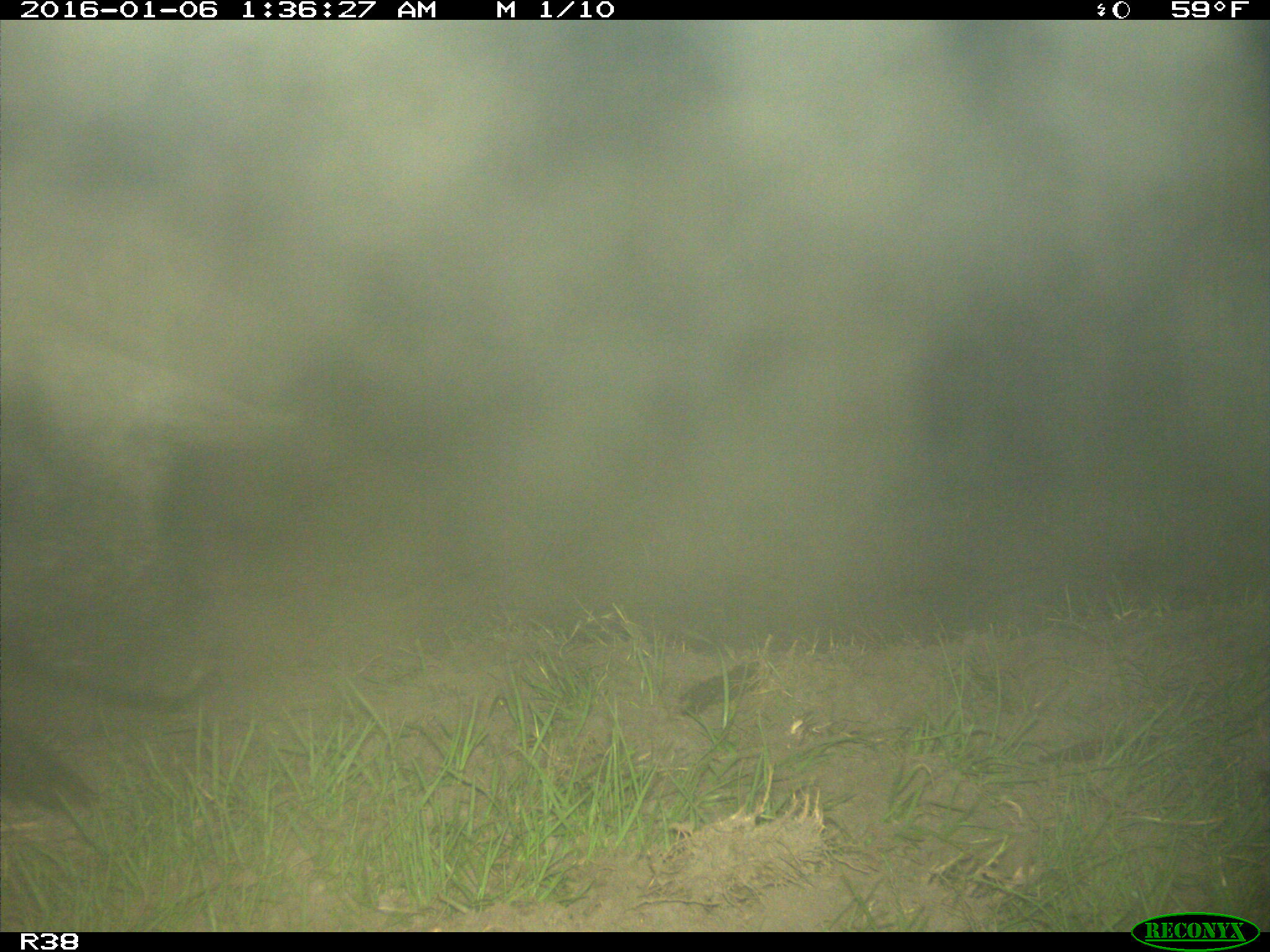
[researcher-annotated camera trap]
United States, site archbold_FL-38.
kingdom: Animalia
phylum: Chordata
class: Mammalia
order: Artiodactyla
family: Suidae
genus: Sus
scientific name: Sus scrofa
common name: wild boar